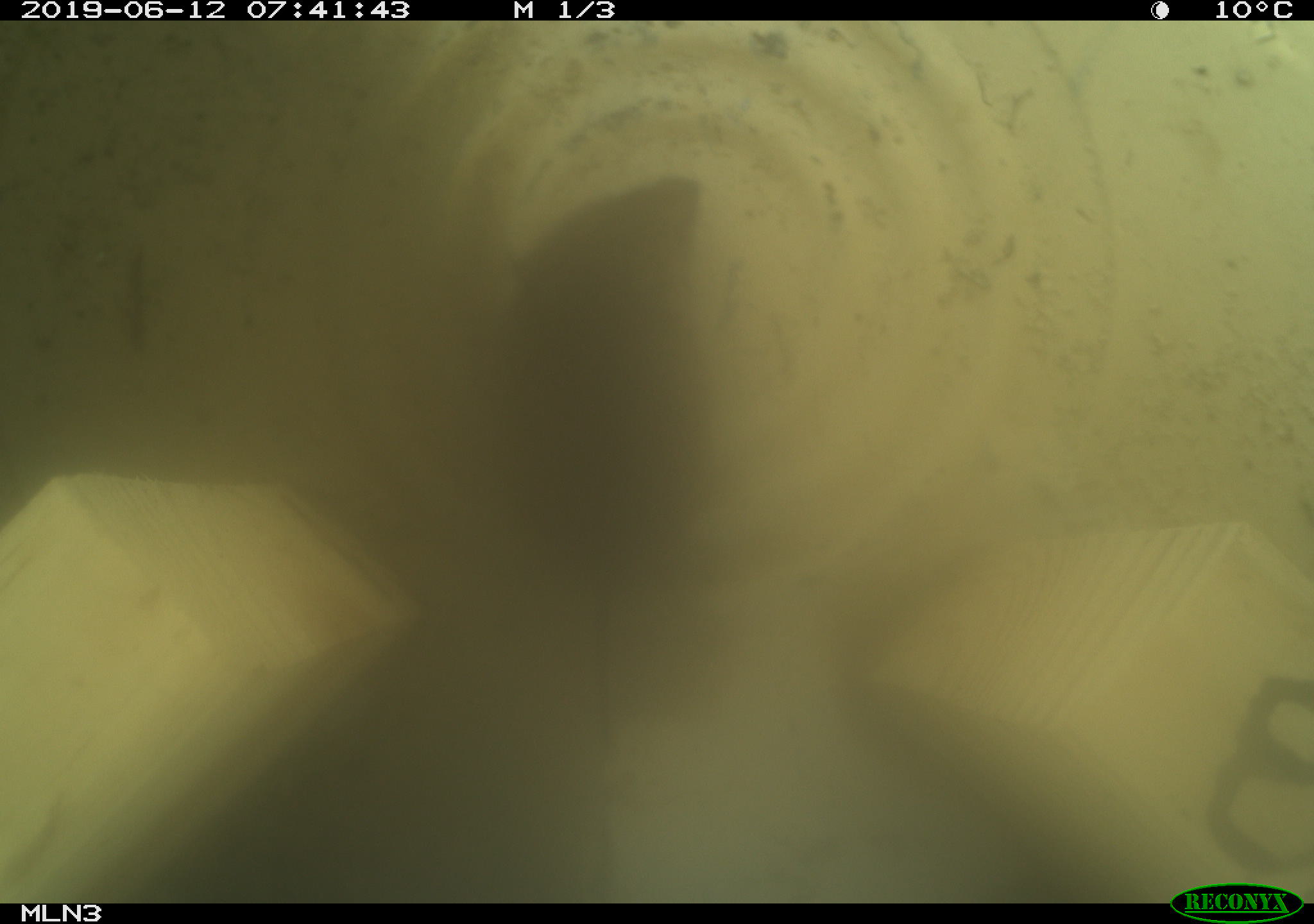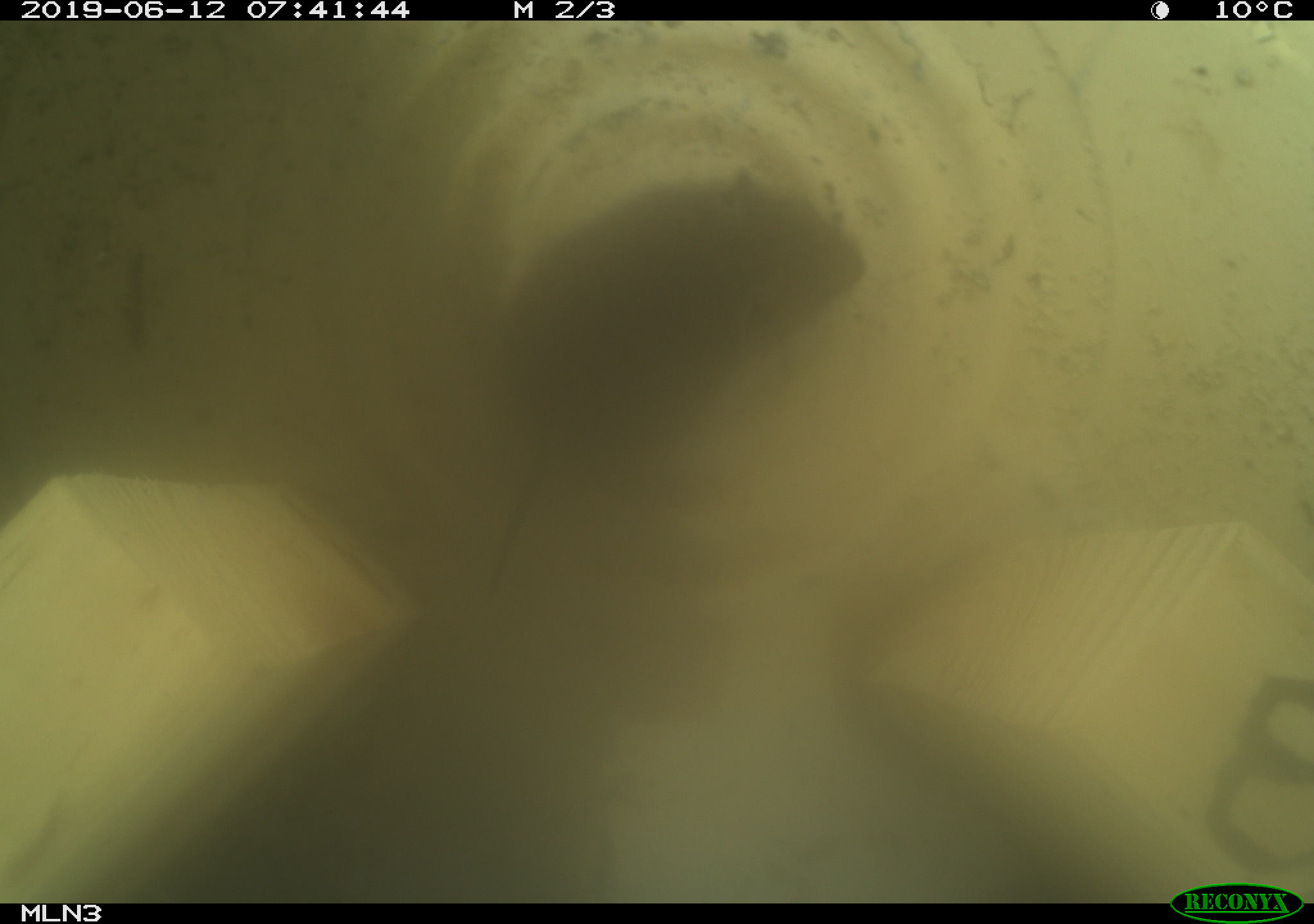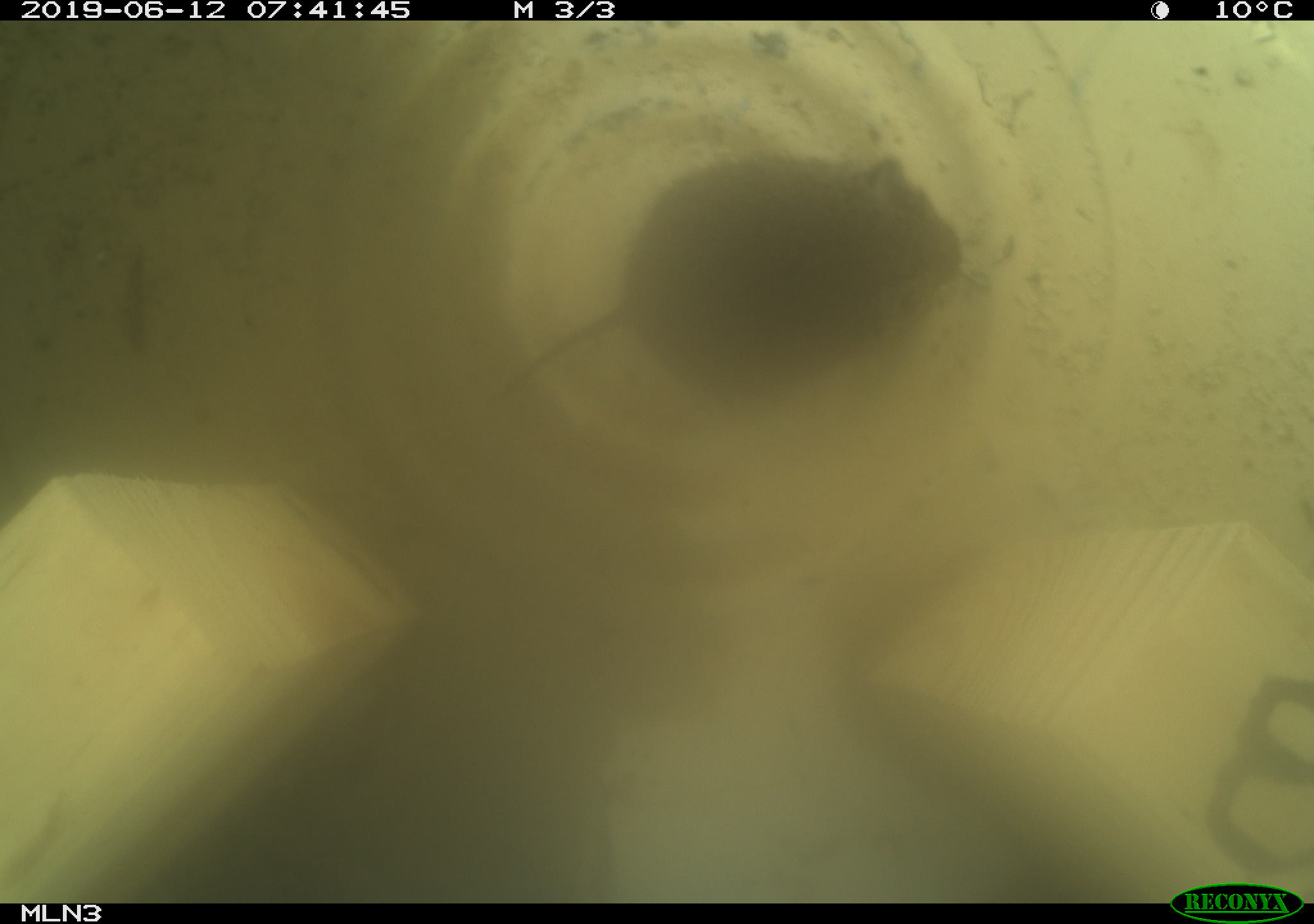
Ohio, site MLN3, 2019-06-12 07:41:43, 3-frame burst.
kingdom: Animalia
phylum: Chordata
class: Mammalia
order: Rodentia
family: Cricetidae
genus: Microtus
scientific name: Microtus pennsylvanicus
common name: meadow vole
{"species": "meadow vole (Microtus pennsylvanicus)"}